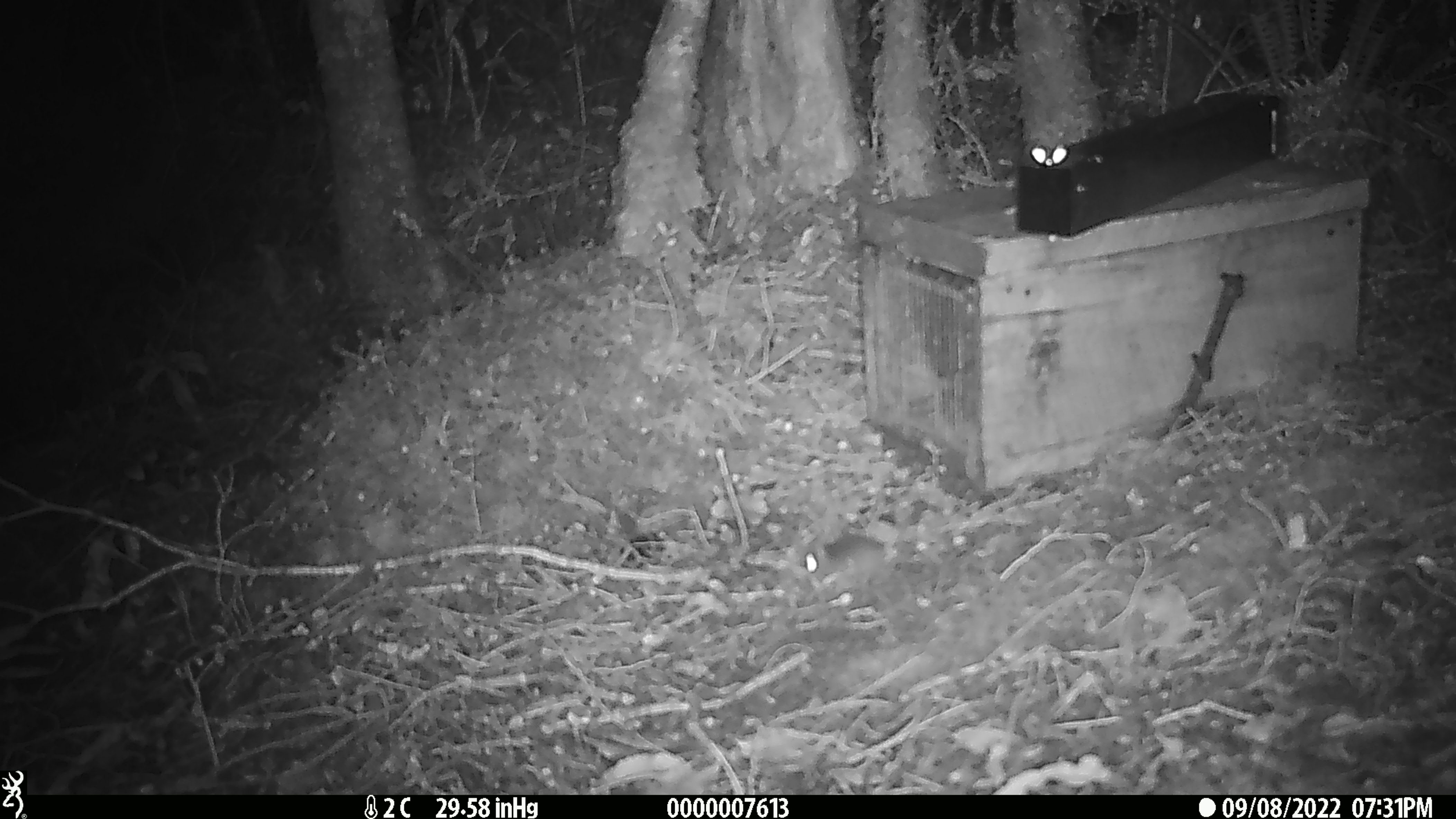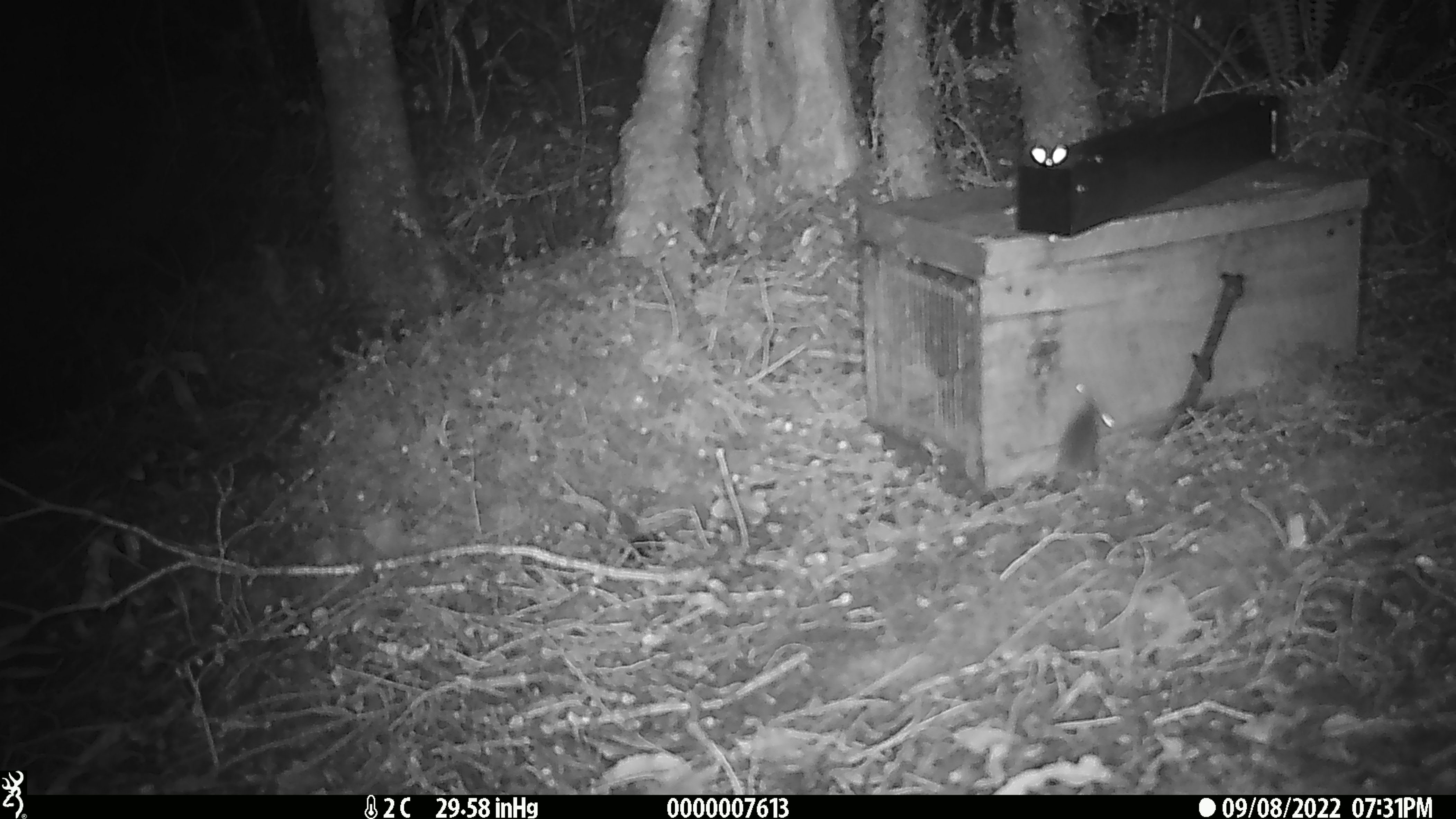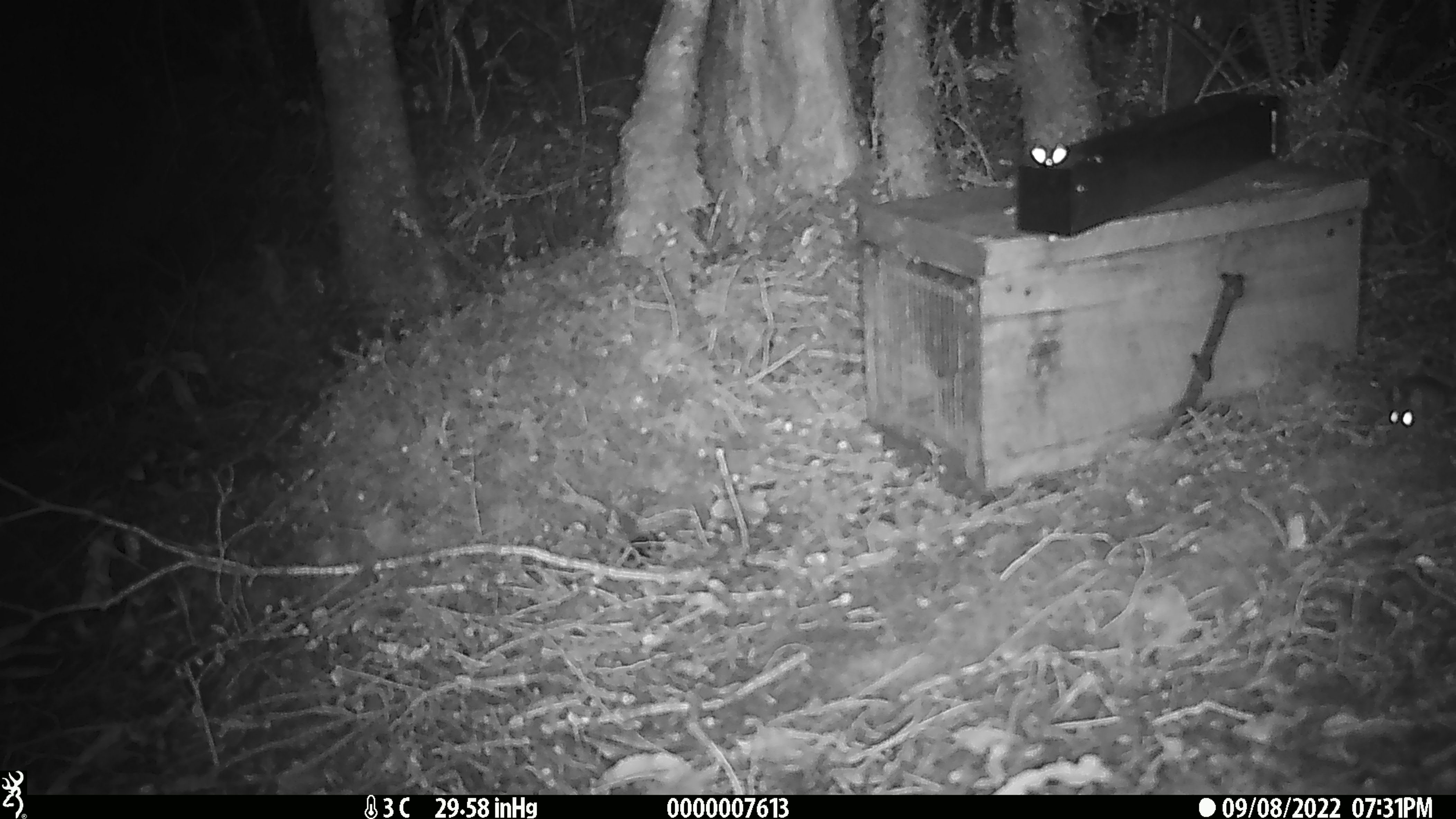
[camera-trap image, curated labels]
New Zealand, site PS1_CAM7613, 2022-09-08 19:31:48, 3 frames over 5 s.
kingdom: Animalia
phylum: Chordata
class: Mammalia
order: Rodentia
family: Muridae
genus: Mus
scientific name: Mus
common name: mouse